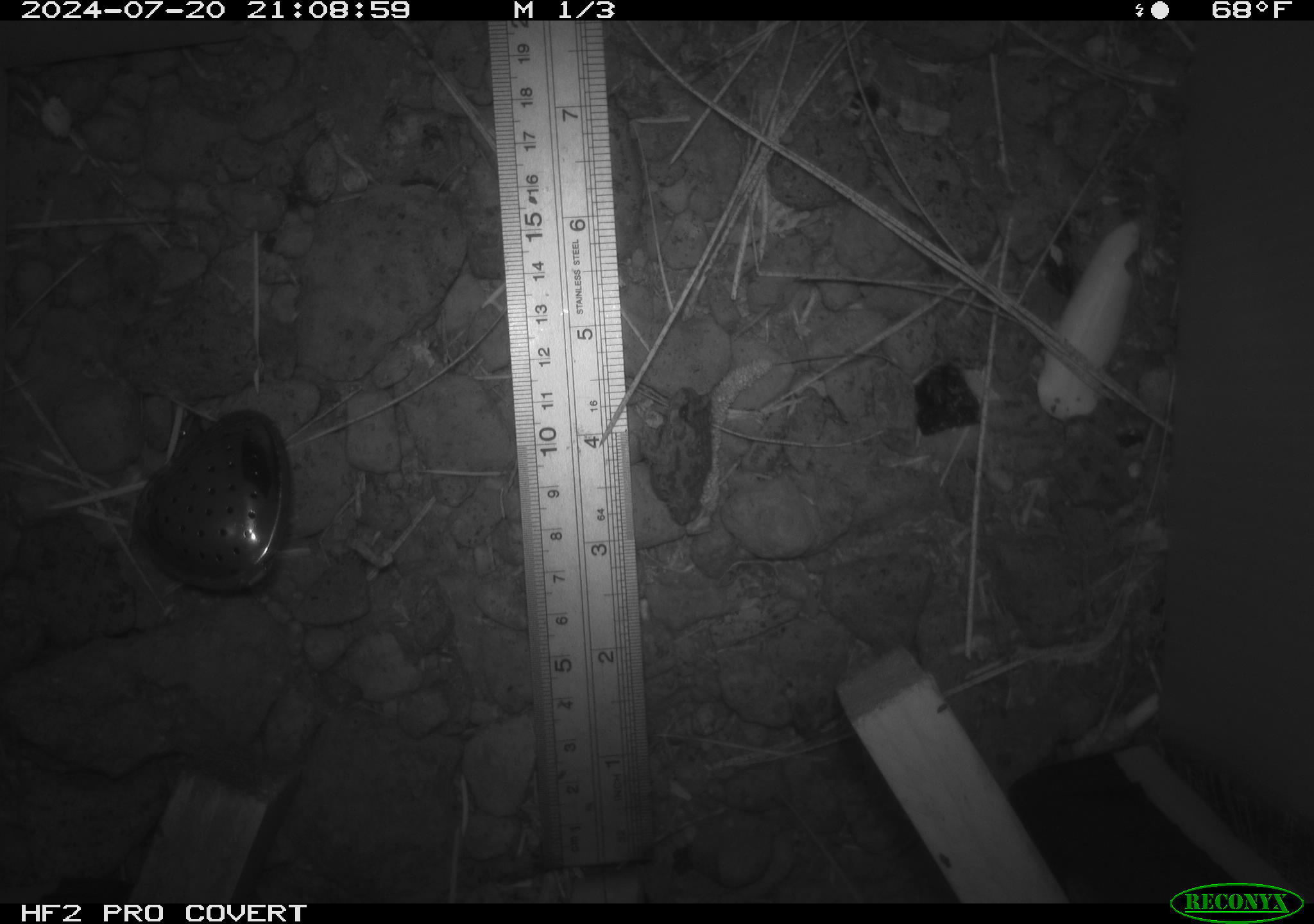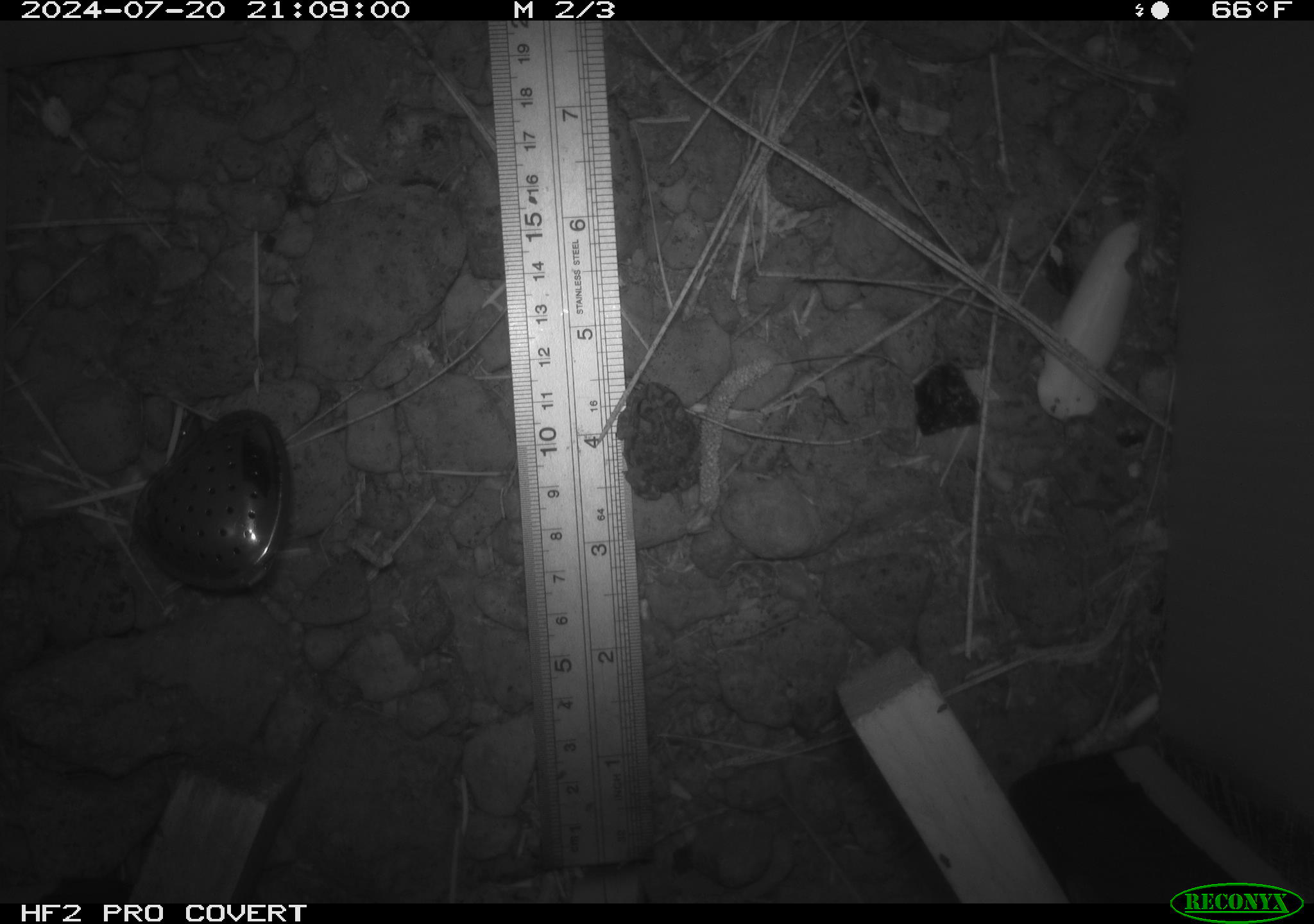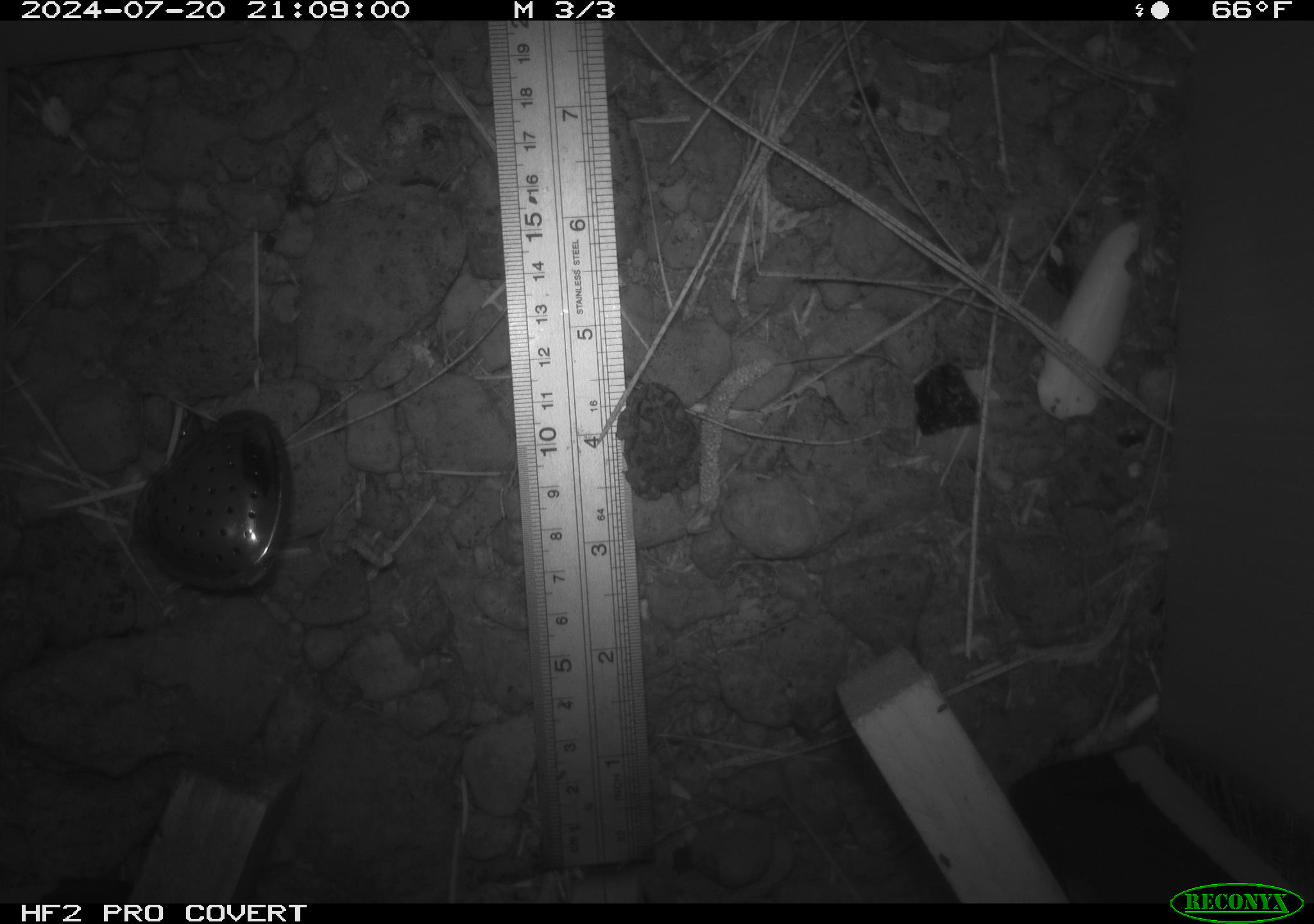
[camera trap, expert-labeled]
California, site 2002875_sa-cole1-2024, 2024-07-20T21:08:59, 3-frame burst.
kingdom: Animalia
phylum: Chordata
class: Amphibia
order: Anura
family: Bufonidae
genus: Anaxyrus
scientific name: Anaxyrus boreas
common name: western toad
Western toad (Anaxyrus boreas).